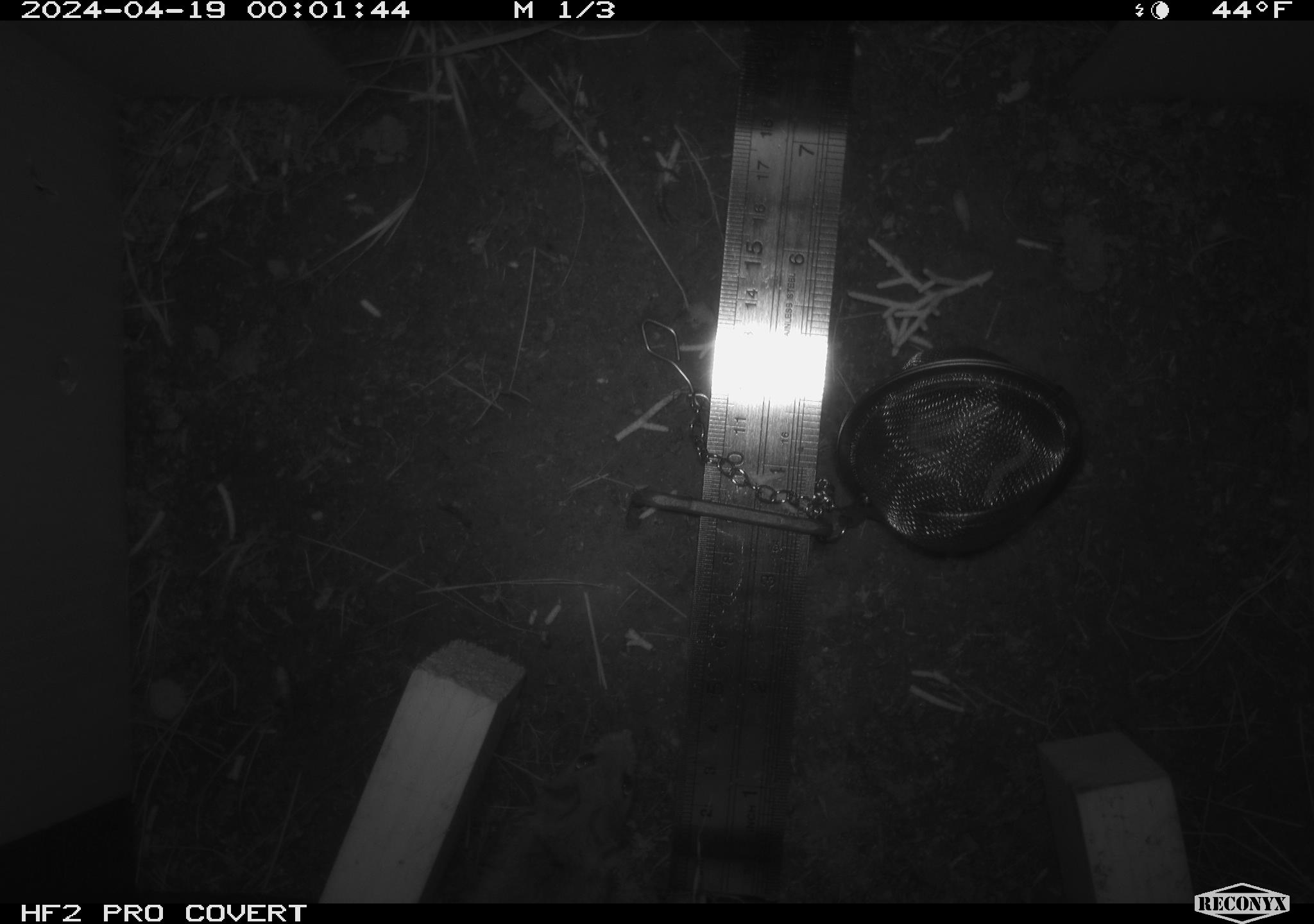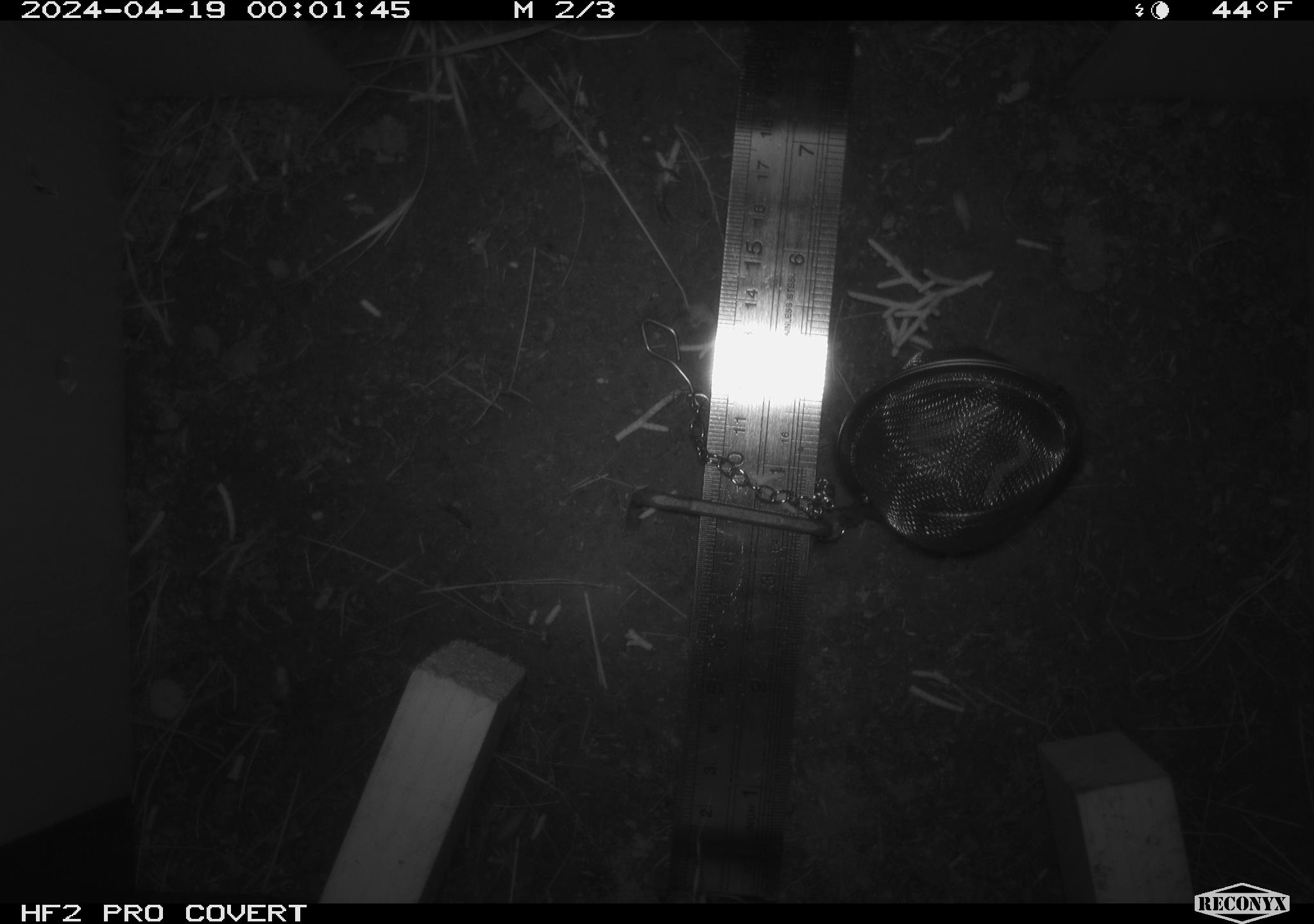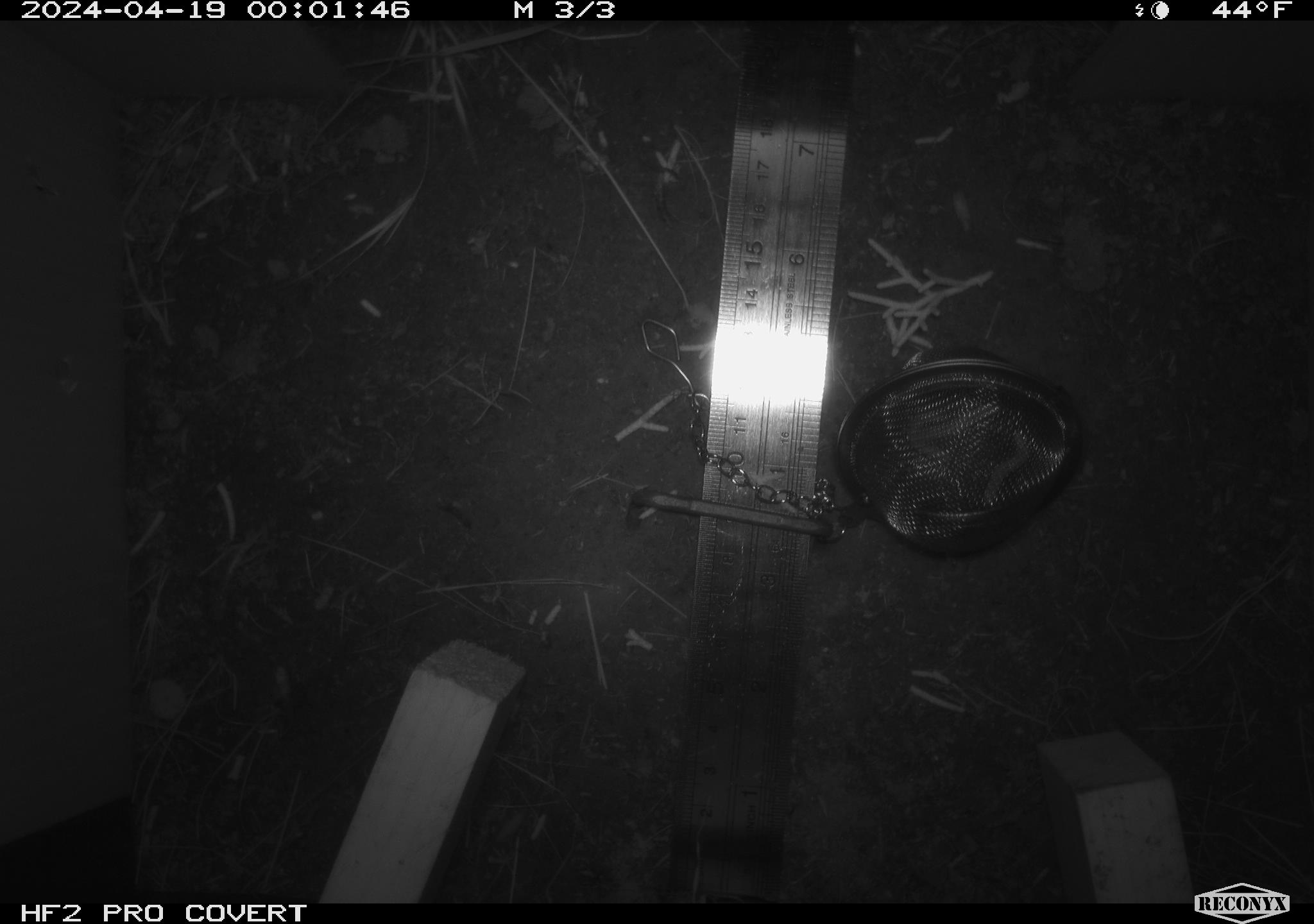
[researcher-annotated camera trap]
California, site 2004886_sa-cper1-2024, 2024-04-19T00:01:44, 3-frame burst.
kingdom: Animalia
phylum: Chordata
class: Mammalia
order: Rodentia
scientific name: Rodentia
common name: rodent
Rodent (Rodentia).